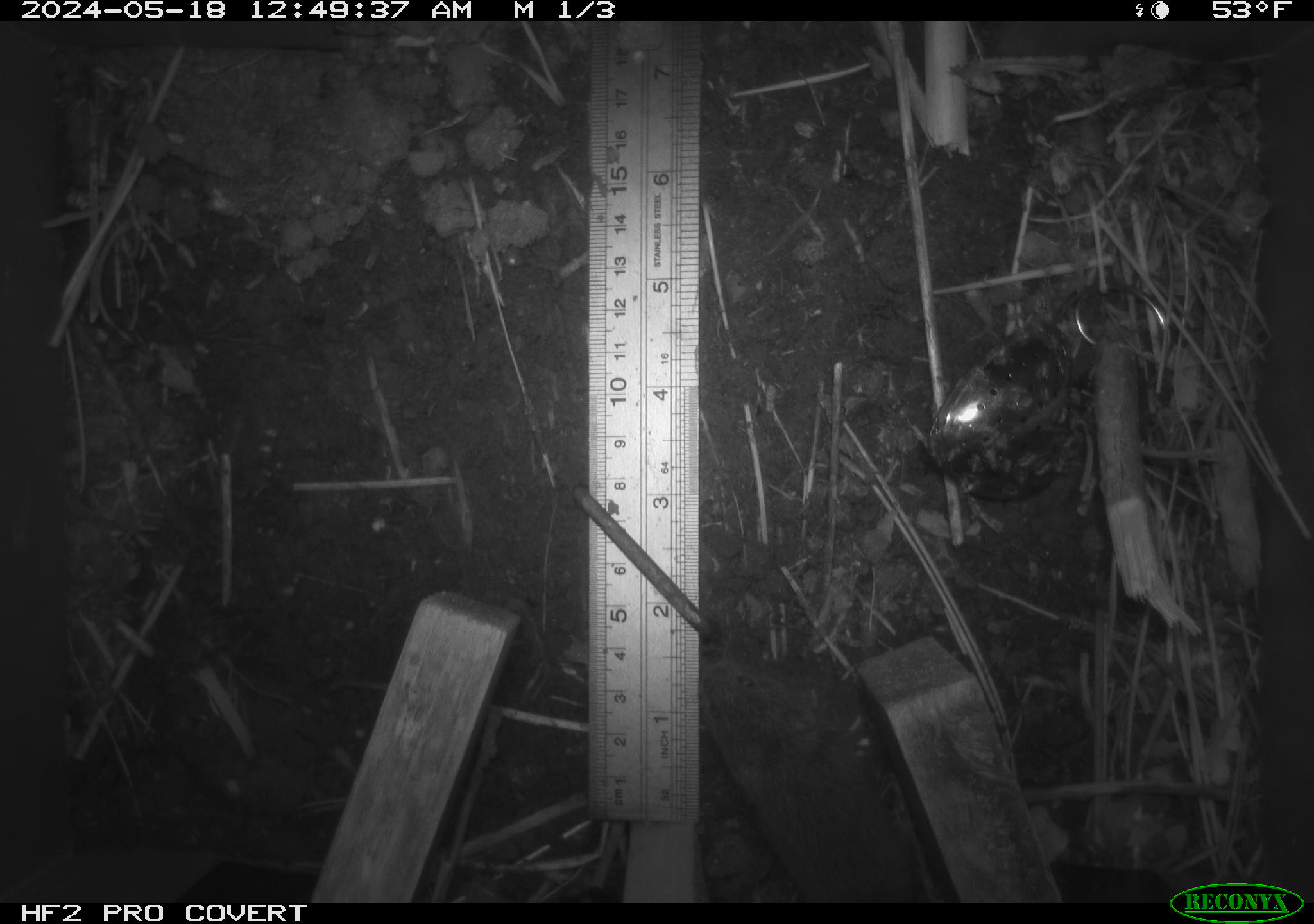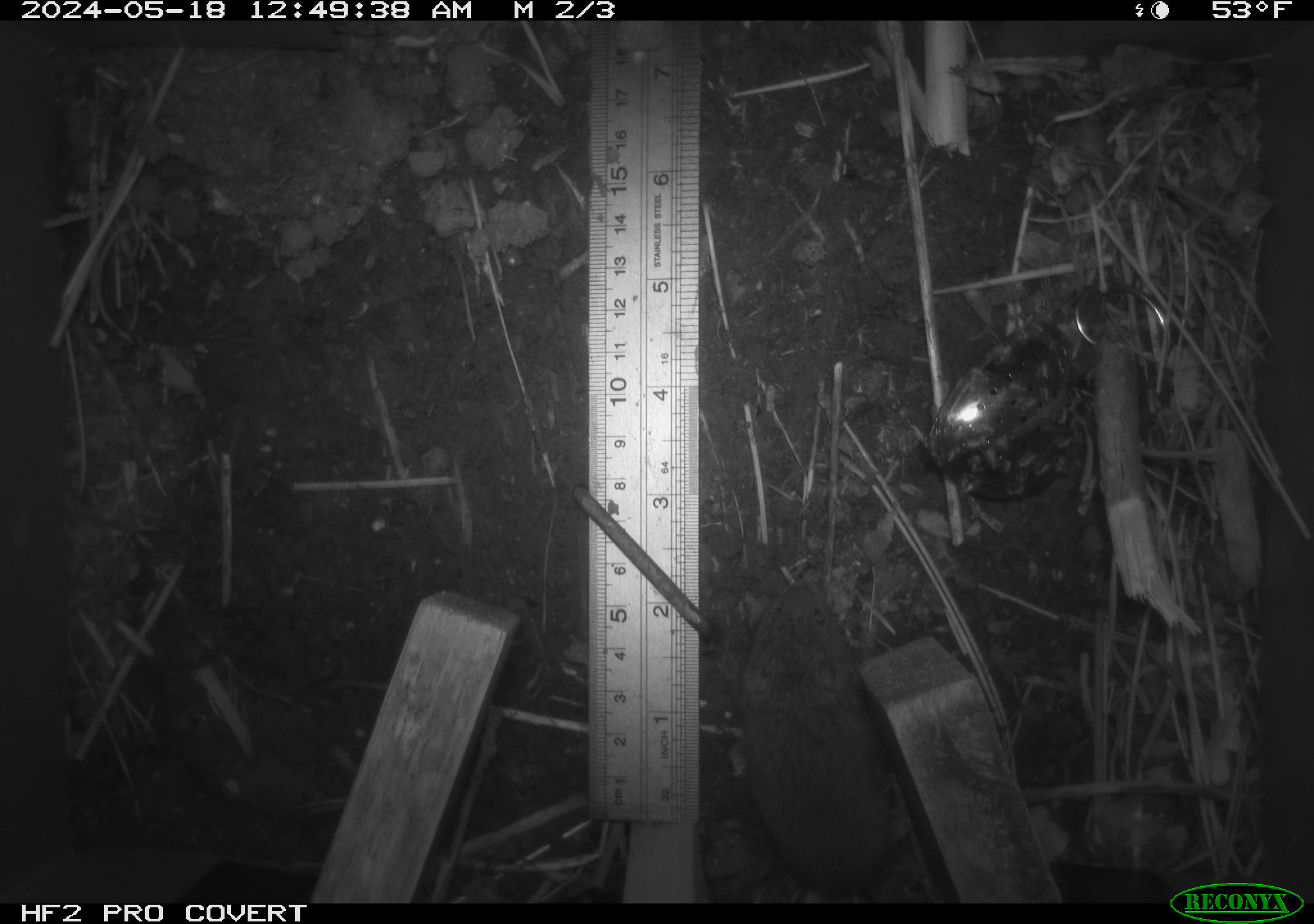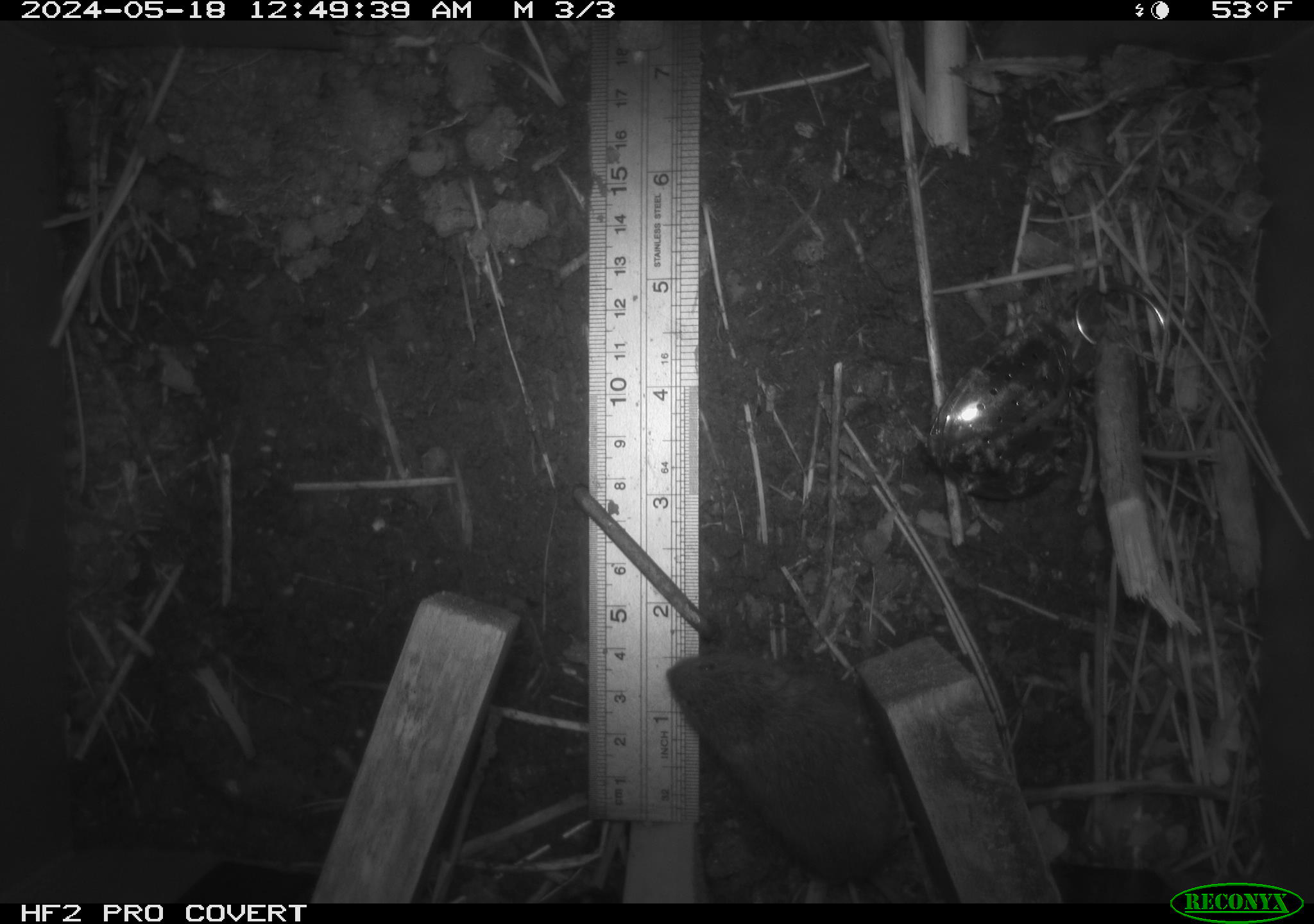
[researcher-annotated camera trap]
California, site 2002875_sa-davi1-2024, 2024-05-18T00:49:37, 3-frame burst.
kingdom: Animalia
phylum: Chordata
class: Mammalia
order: Rodentia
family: Cricetidae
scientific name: Arvicolinae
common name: voles, lemmings, and muskrats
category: arvicolinae subfamily